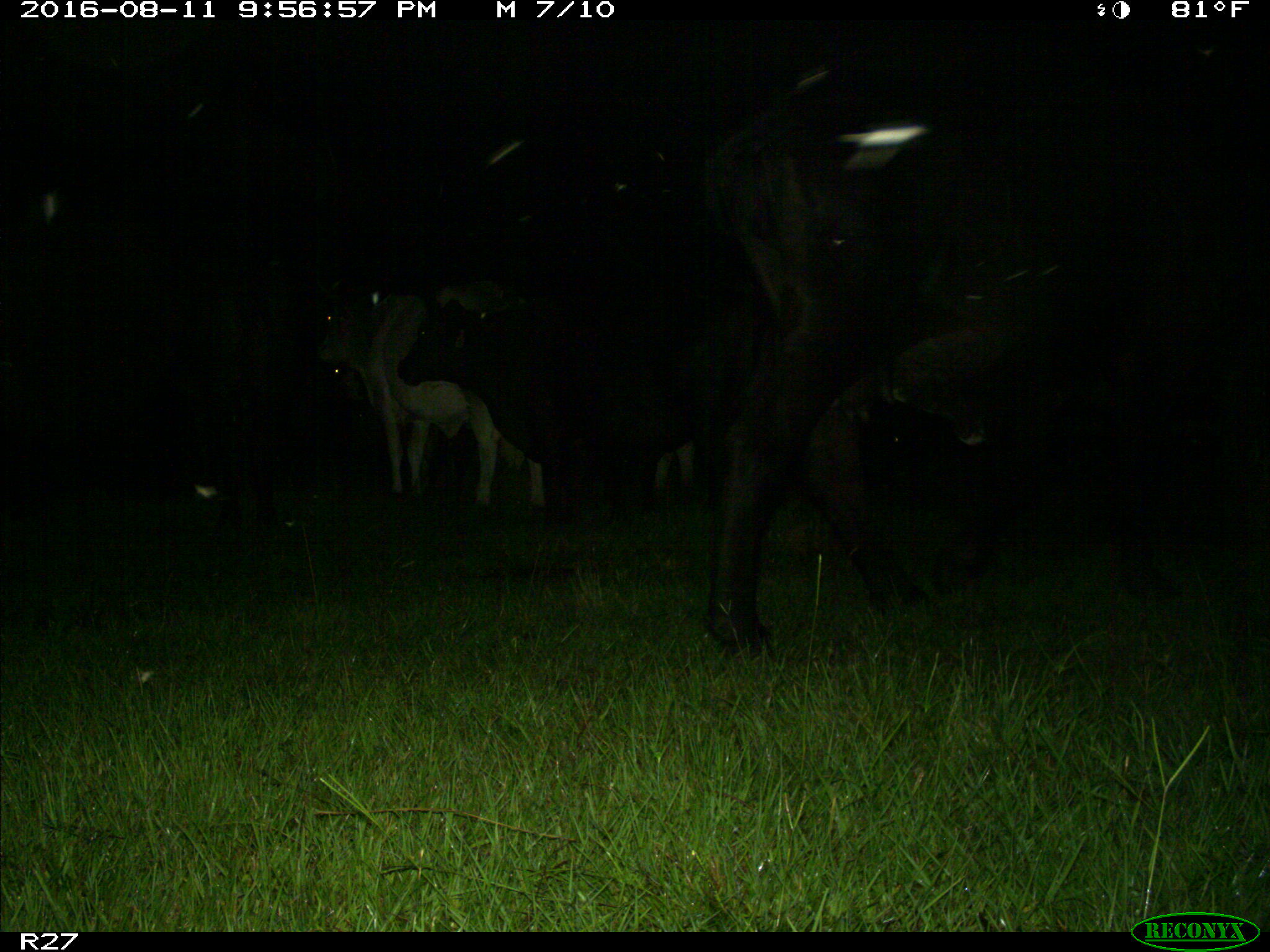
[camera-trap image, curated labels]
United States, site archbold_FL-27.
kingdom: Animalia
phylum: Chordata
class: Mammalia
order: Artiodactyla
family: Bovidae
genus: Bos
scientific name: Bos taurus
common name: domestic cow